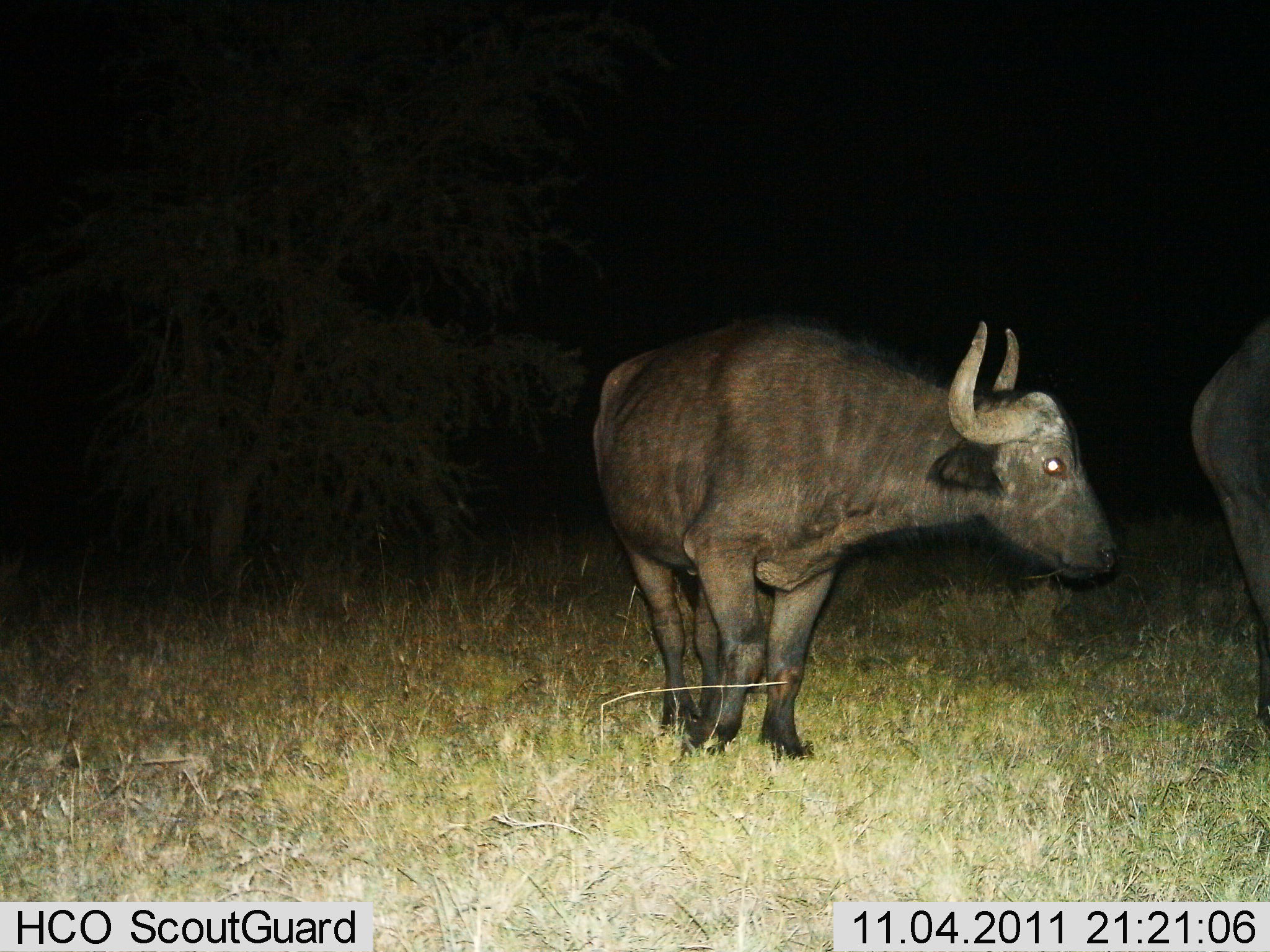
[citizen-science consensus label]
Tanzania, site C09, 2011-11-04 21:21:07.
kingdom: Animalia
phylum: Chordata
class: Mammalia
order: Artiodactyla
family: Bovidae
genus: Syncerus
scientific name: Syncerus caffer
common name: cape buffalo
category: buffalo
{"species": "buffalo (cape buffalo) (Syncerus caffer)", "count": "2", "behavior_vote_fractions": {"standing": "80%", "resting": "0%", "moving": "30%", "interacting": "0%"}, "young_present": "0%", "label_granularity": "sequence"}